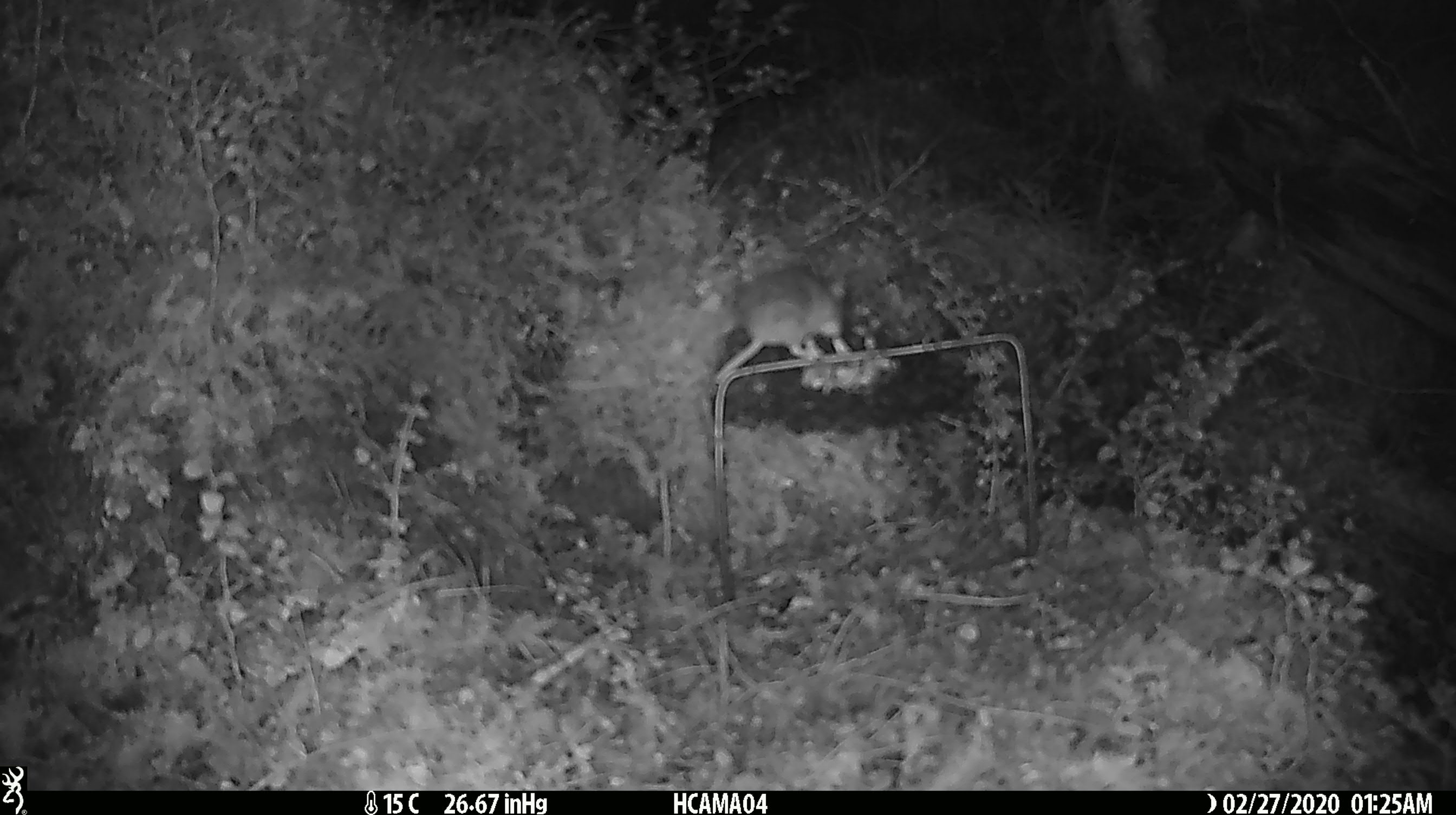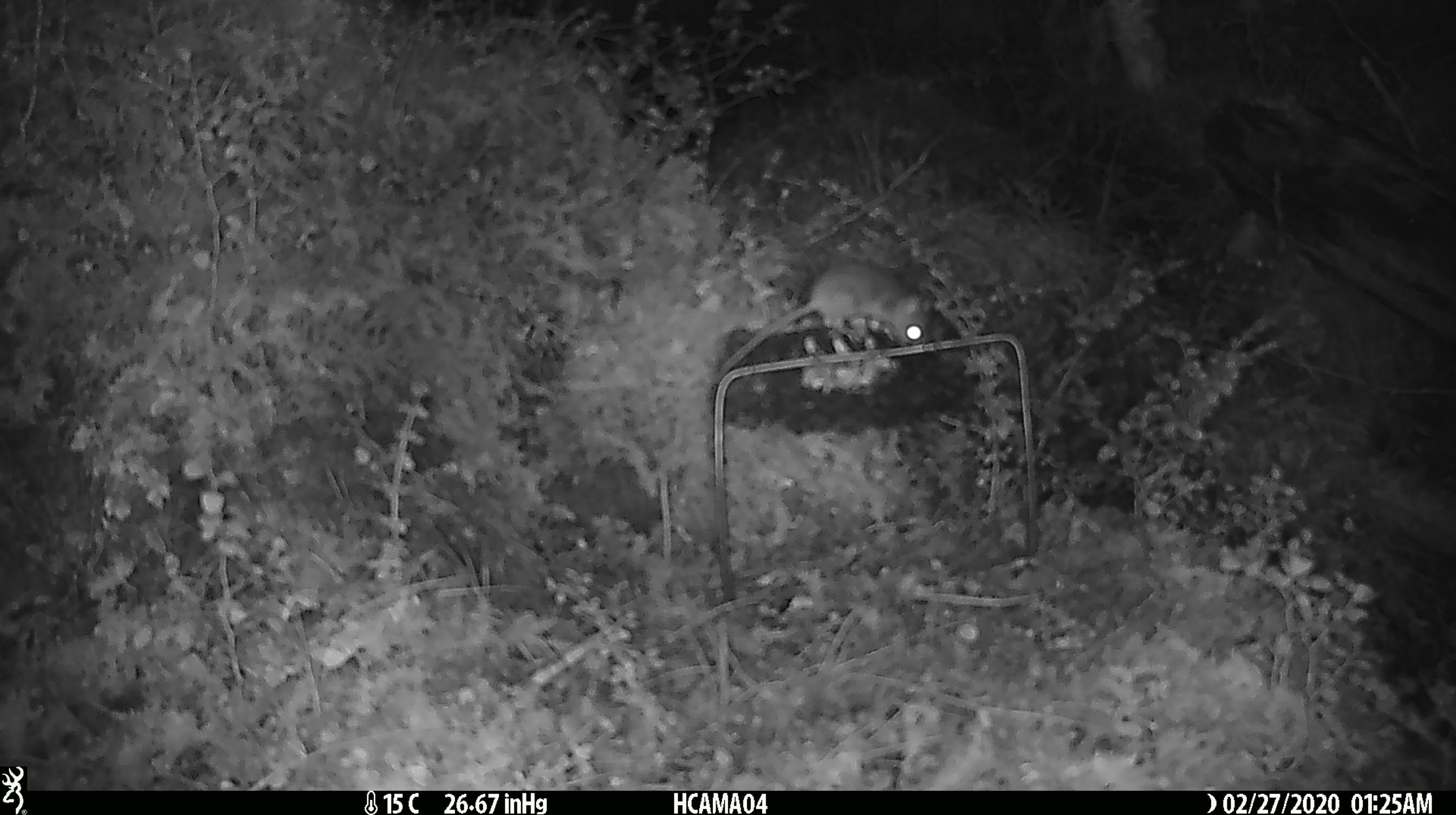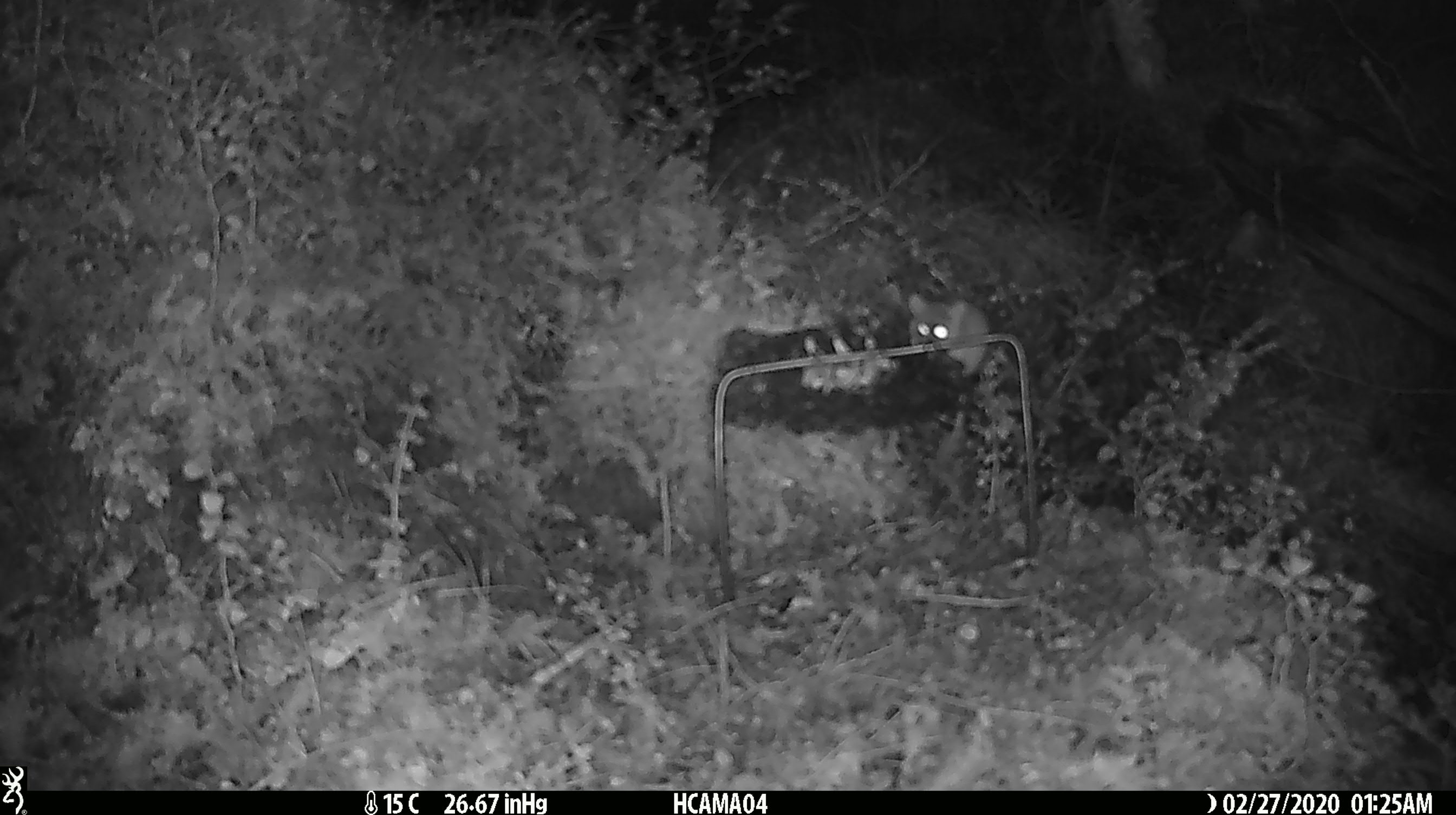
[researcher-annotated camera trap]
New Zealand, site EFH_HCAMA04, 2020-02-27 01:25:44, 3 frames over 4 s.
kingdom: Animalia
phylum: Chordata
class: Mammalia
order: Rodentia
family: Muridae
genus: Mus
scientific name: Mus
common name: mouse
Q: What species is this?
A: Mouse (Mus).